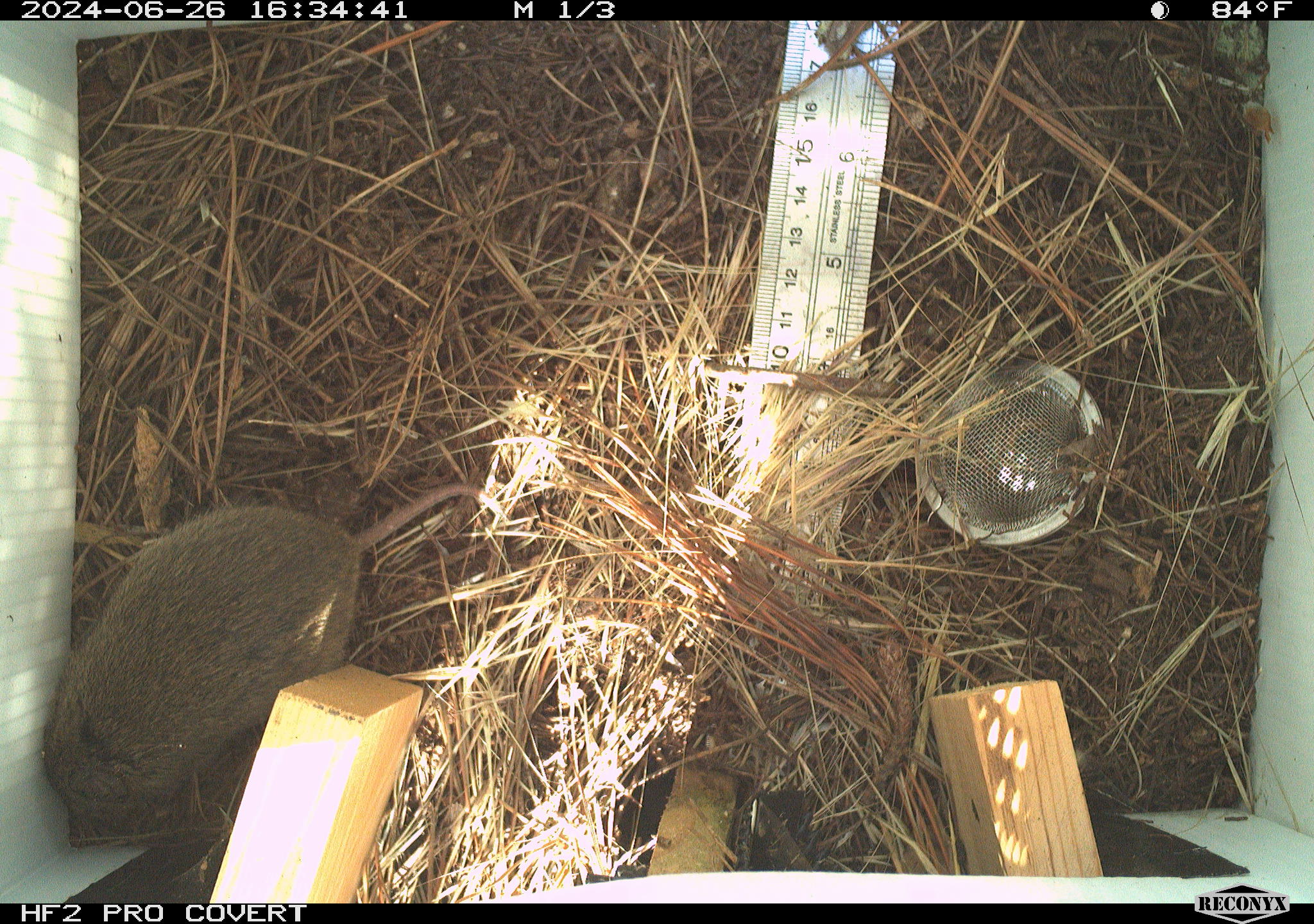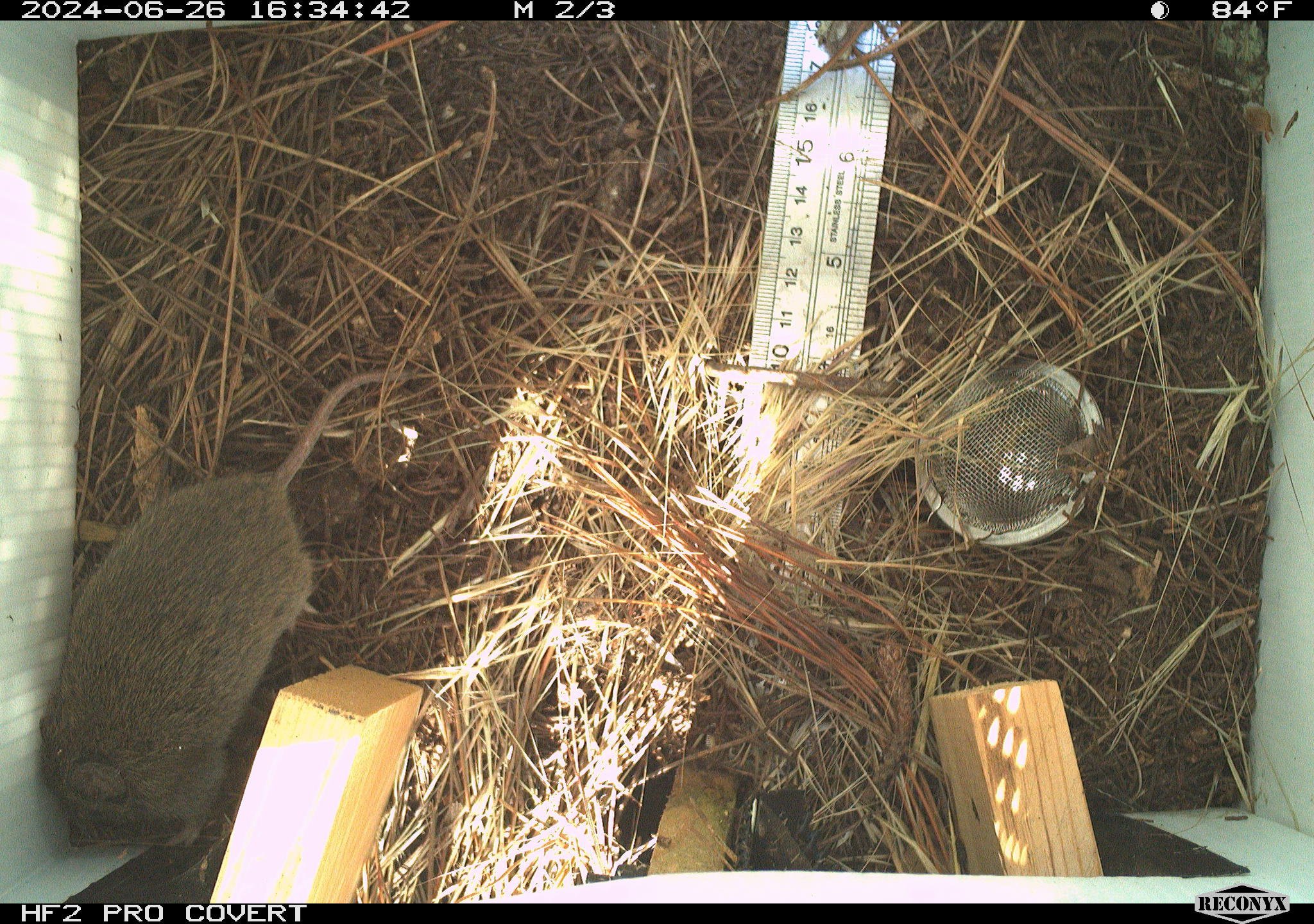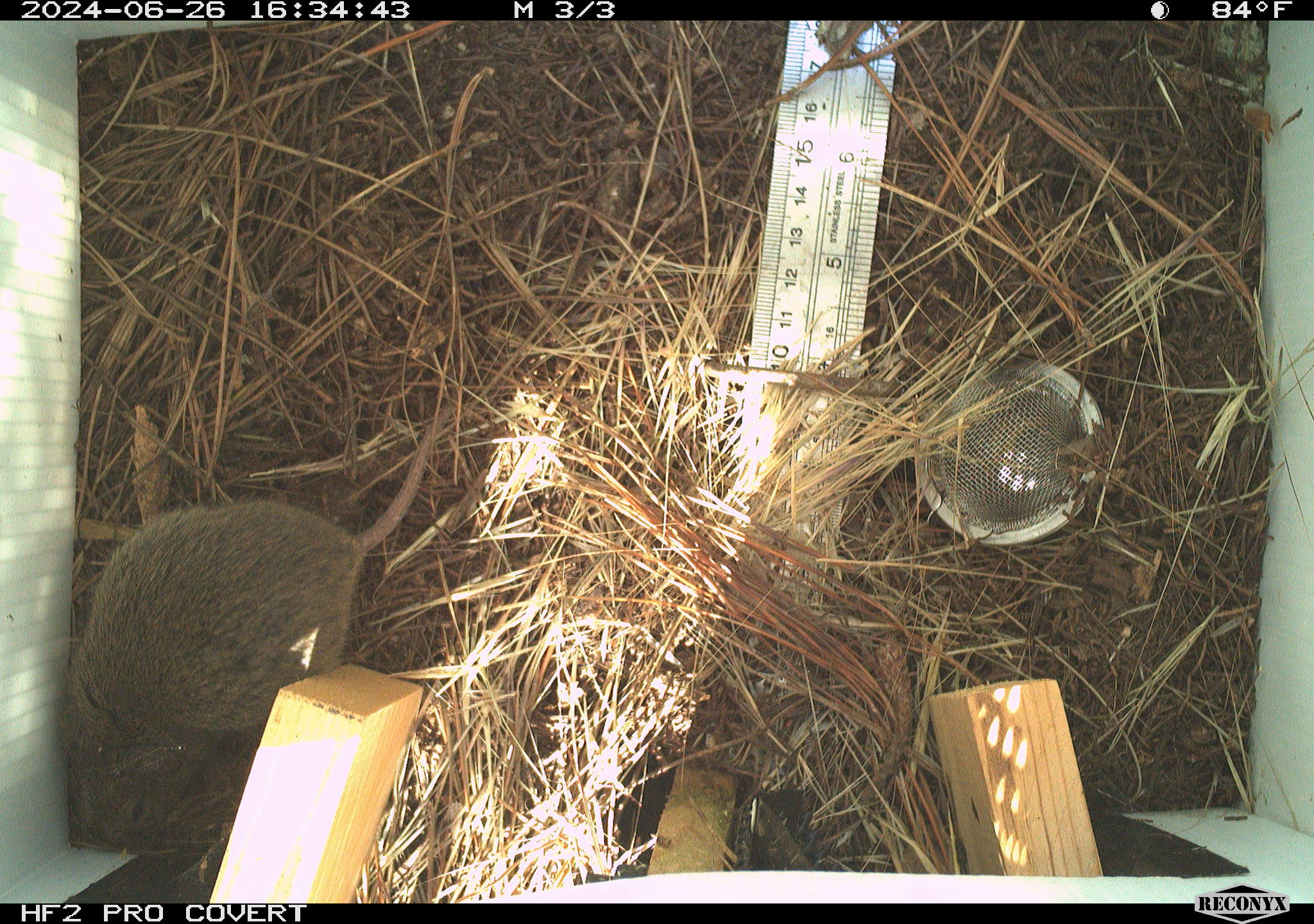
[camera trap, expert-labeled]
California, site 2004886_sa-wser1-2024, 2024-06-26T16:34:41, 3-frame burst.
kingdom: Animalia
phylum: Chordata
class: Mammalia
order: Rodentia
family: Cricetidae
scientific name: Arvicolinae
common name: voles, lemmings, and muskrats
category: arvicolinae subfamily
Arvicolinae subfamily (voles, lemmings, and muskrats) (Arvicolinae).